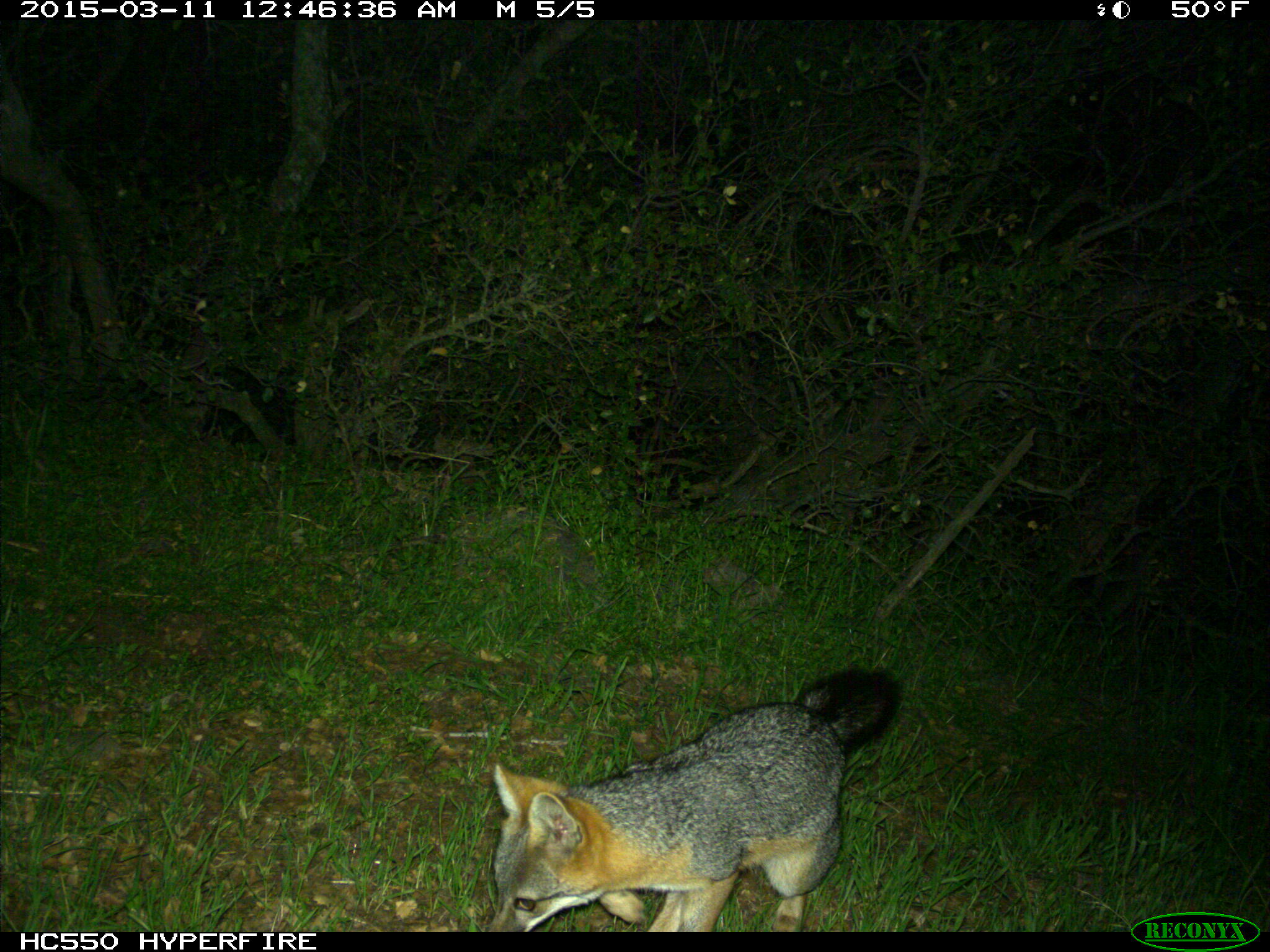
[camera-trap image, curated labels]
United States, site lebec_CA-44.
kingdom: Animalia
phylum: Chordata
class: Mammalia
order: Carnivora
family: Canidae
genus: Urocyon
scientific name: Urocyon cinereoargenteus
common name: gray fox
Urocyon cinereoargenteus (gray fox).